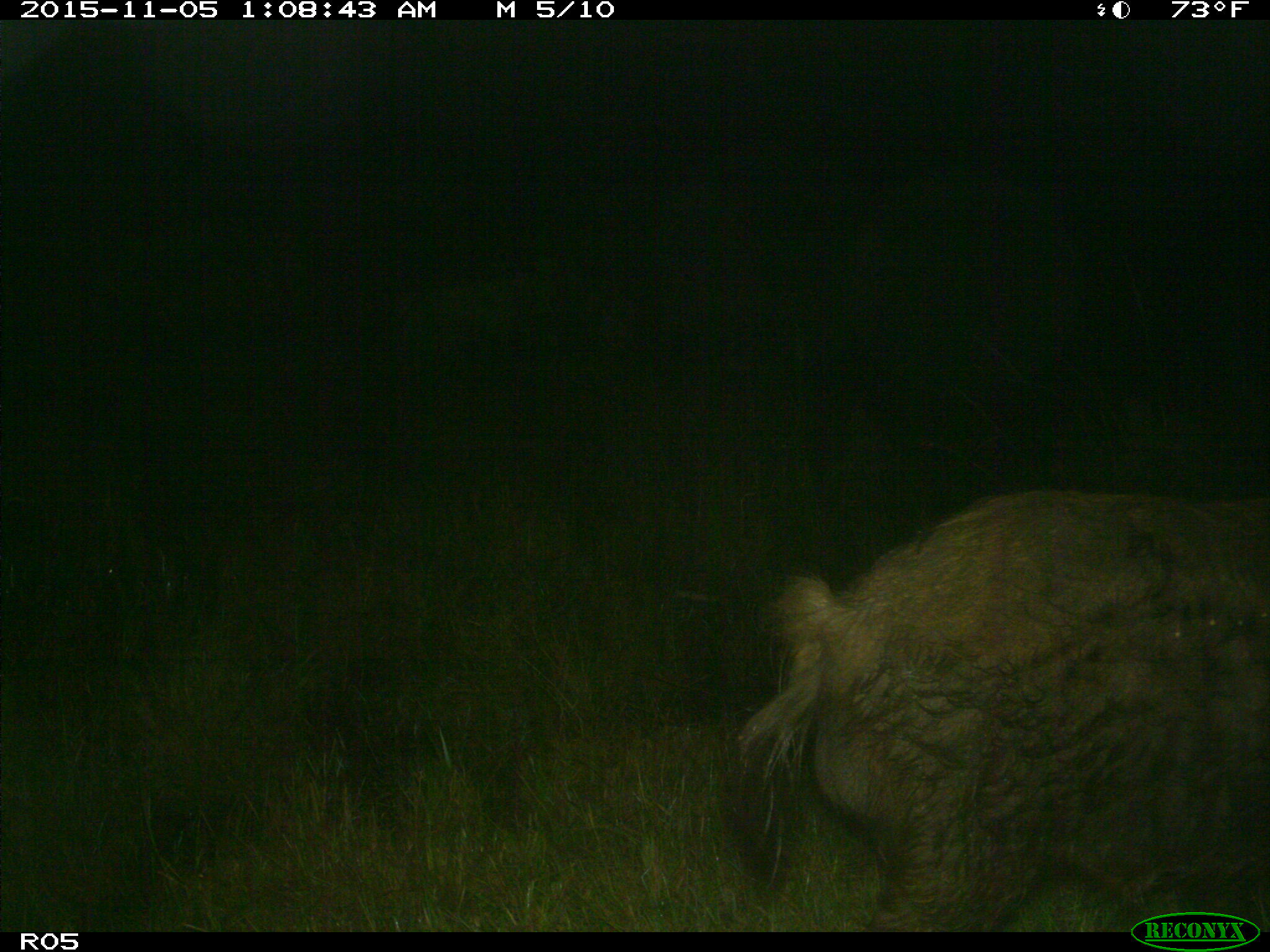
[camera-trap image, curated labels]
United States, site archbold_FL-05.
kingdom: Animalia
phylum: Chordata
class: Mammalia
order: Artiodactyla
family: Suidae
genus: Sus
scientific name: Sus scrofa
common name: wild boar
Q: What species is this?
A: Sus scrofa (wild boar).